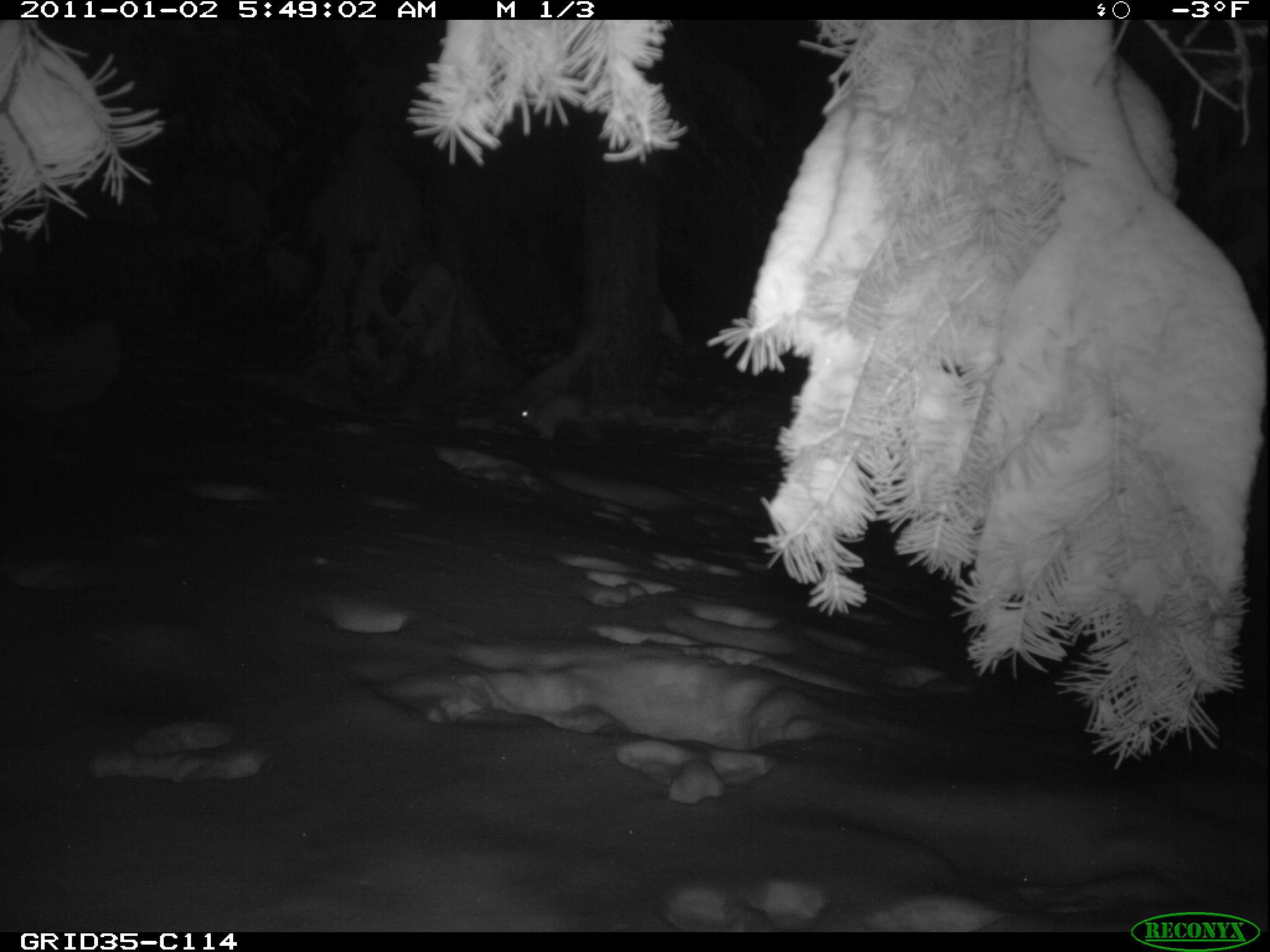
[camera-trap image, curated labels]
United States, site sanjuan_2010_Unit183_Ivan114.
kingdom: Animalia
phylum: Chordata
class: Mammalia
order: Lagomorpha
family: Leporidae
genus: Lepus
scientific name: Lepus americanus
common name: snowshoe hare